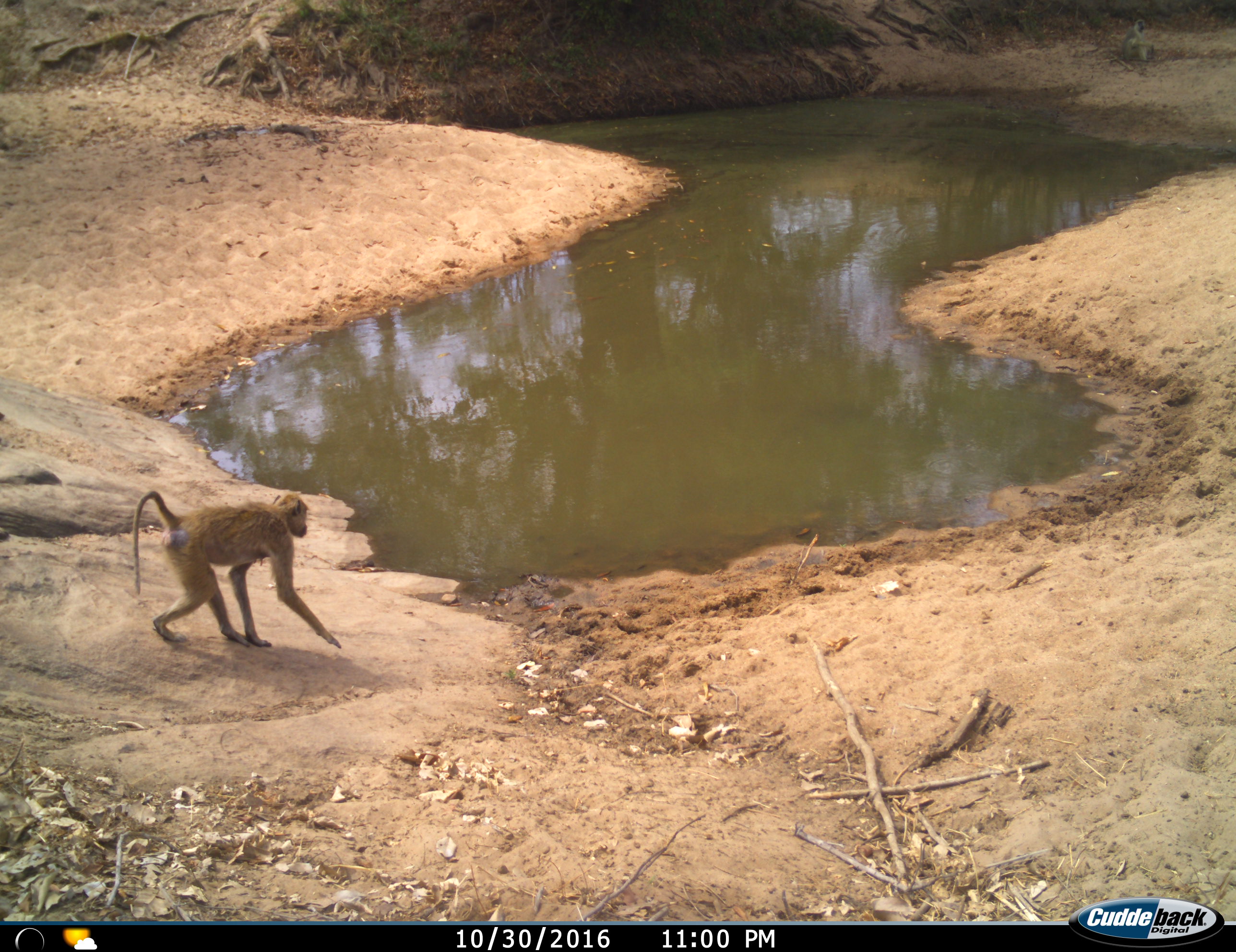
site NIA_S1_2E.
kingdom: Animalia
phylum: Chordata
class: Mammalia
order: Primates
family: Cercopithecidae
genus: Papio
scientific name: Papio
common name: baboon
Baboon (Papio), count 1. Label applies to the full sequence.